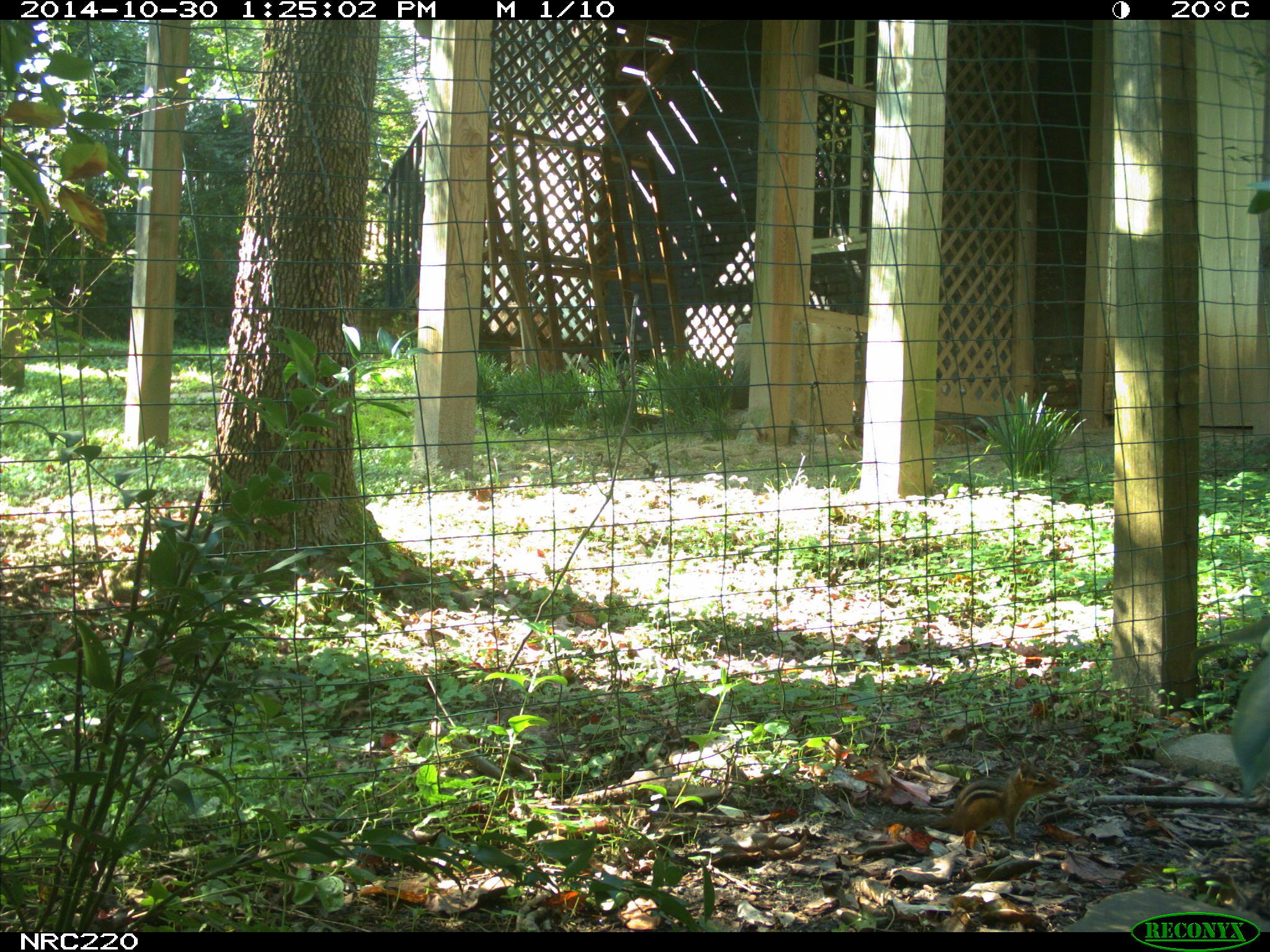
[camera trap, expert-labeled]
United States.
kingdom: Animalia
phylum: Chordata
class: Mammalia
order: Rodentia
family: Sciuridae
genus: Tamias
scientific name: Tamias striatus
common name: eastern chipmunk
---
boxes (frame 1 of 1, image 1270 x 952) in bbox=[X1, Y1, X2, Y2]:
Eastern Chipmunk: bbox=[902, 755, 1064, 844]